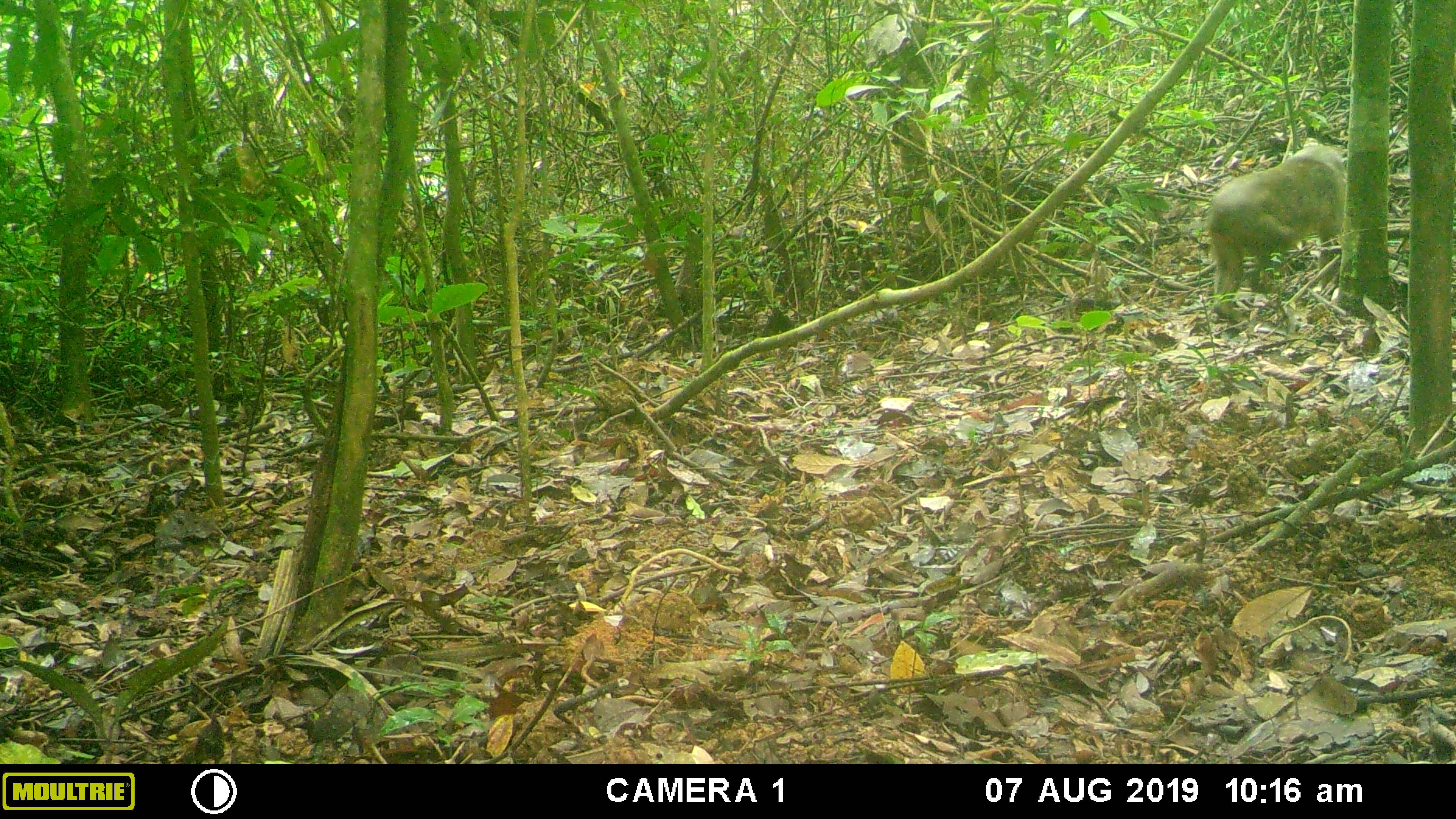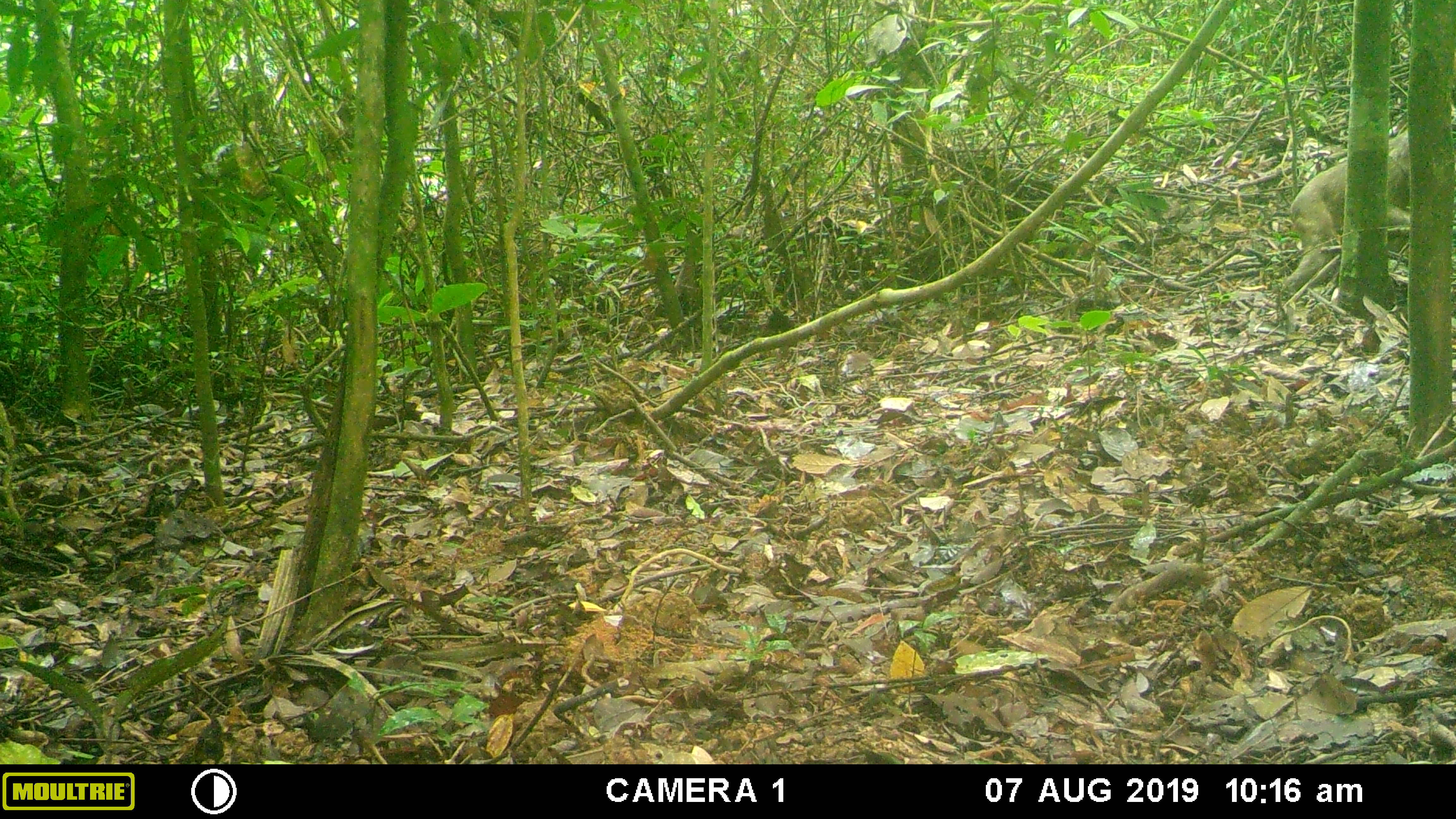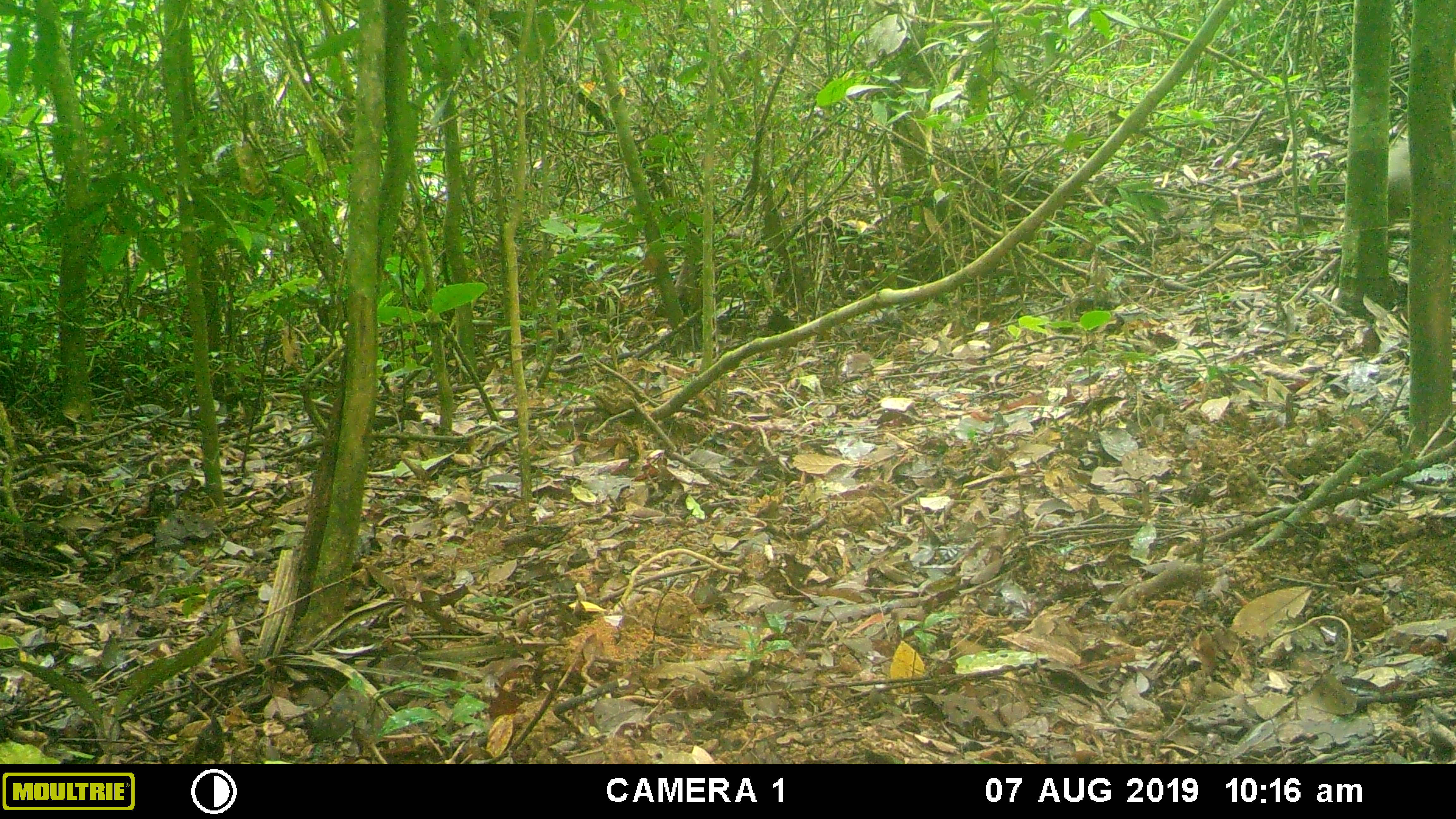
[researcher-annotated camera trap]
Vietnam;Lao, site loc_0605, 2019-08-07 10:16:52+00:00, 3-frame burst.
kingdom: Animalia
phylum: Chordata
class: Mammalia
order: Primates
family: Cercopithecidae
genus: Macaca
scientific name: Macaca arctoides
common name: stump-tailed macaque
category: stump tailed macaque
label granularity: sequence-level